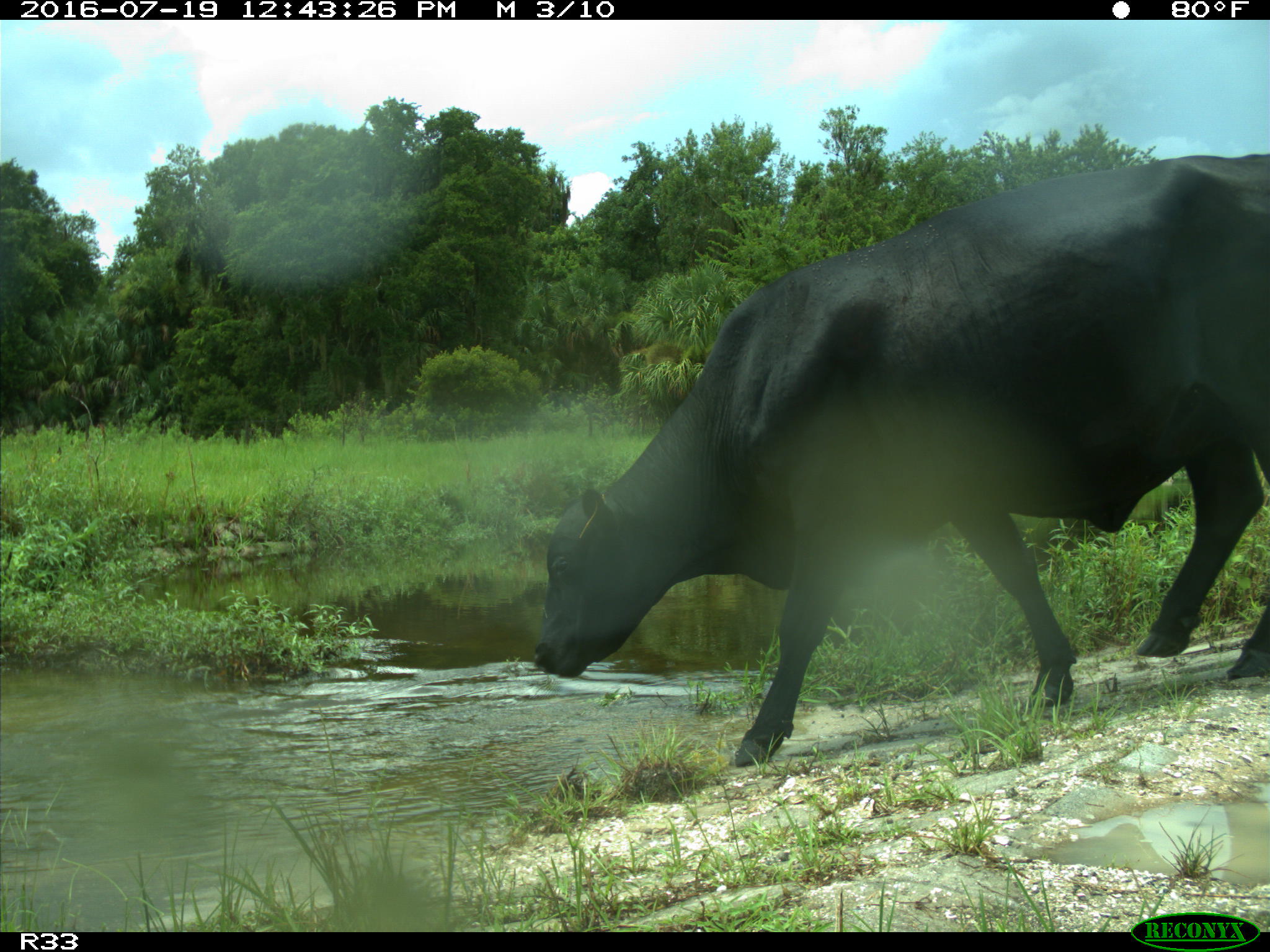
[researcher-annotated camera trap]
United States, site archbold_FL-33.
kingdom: Animalia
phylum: Chordata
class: Mammalia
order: Artiodactyla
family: Bovidae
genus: Bos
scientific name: Bos taurus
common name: domestic cow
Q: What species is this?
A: Bos taurus (domestic cow).